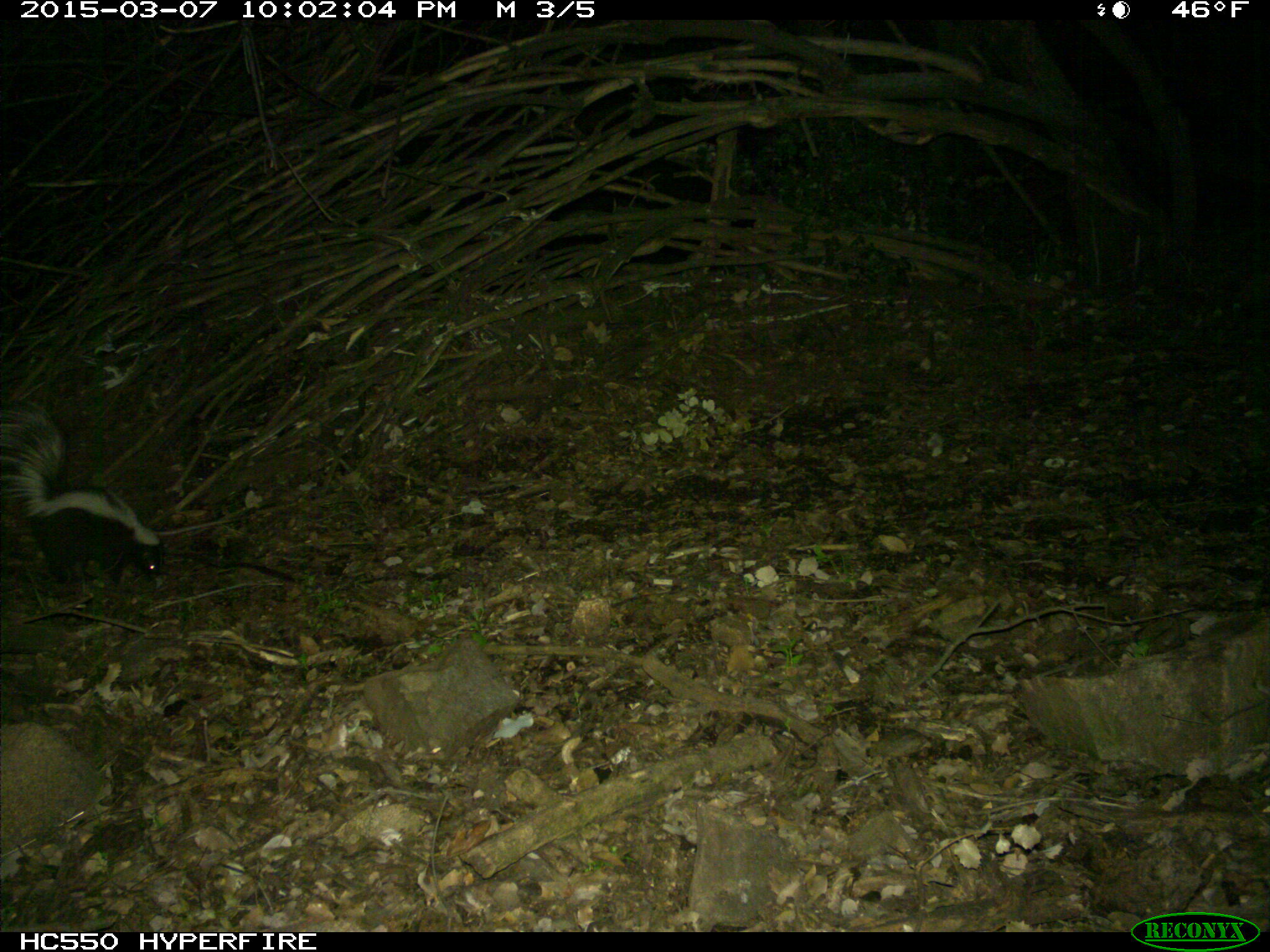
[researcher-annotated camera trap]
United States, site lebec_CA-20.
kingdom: Animalia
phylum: Chordata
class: Mammalia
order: Carnivora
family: Mephitidae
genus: Mephitis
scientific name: Mephitis mephitis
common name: striped skunk